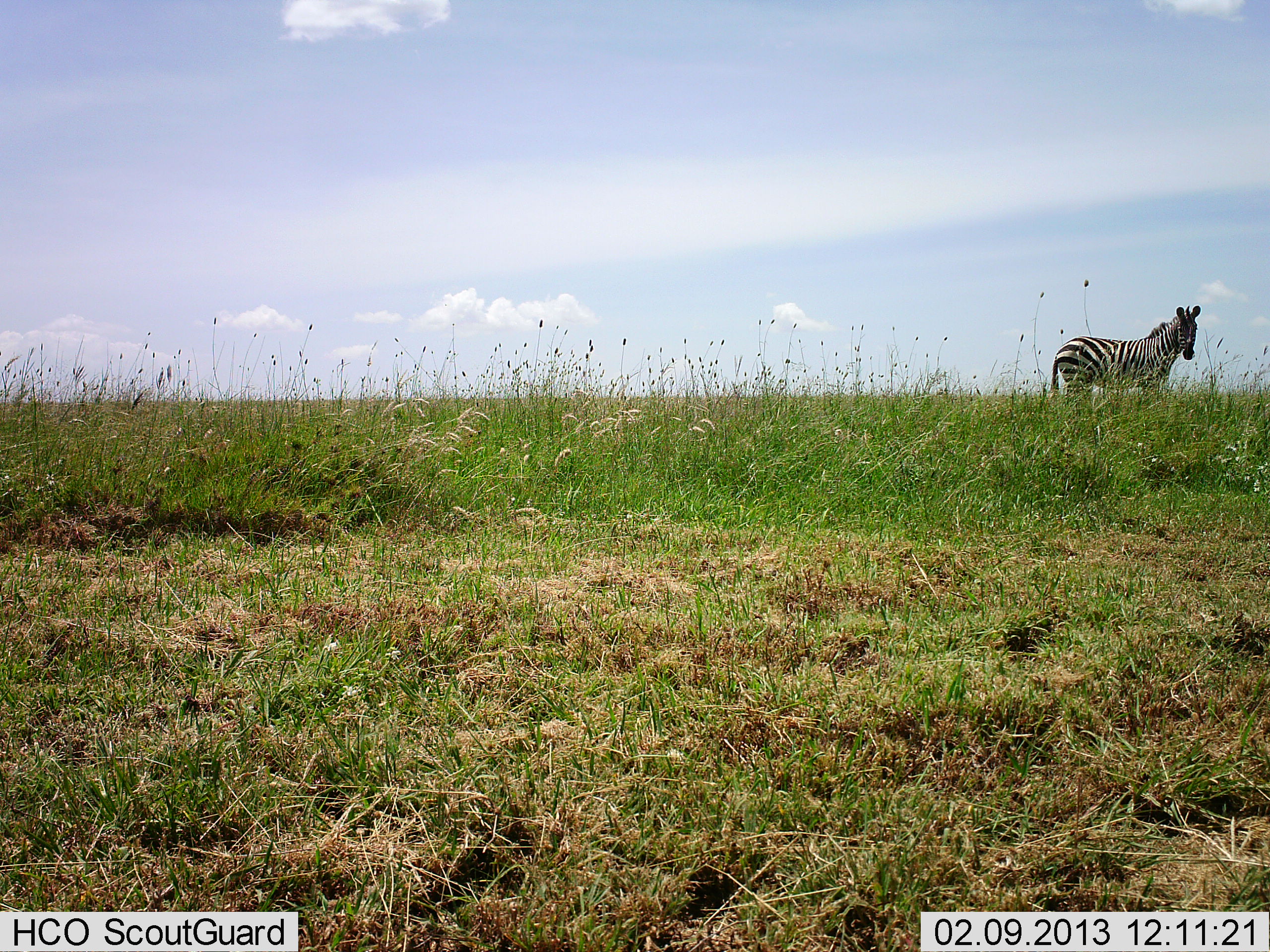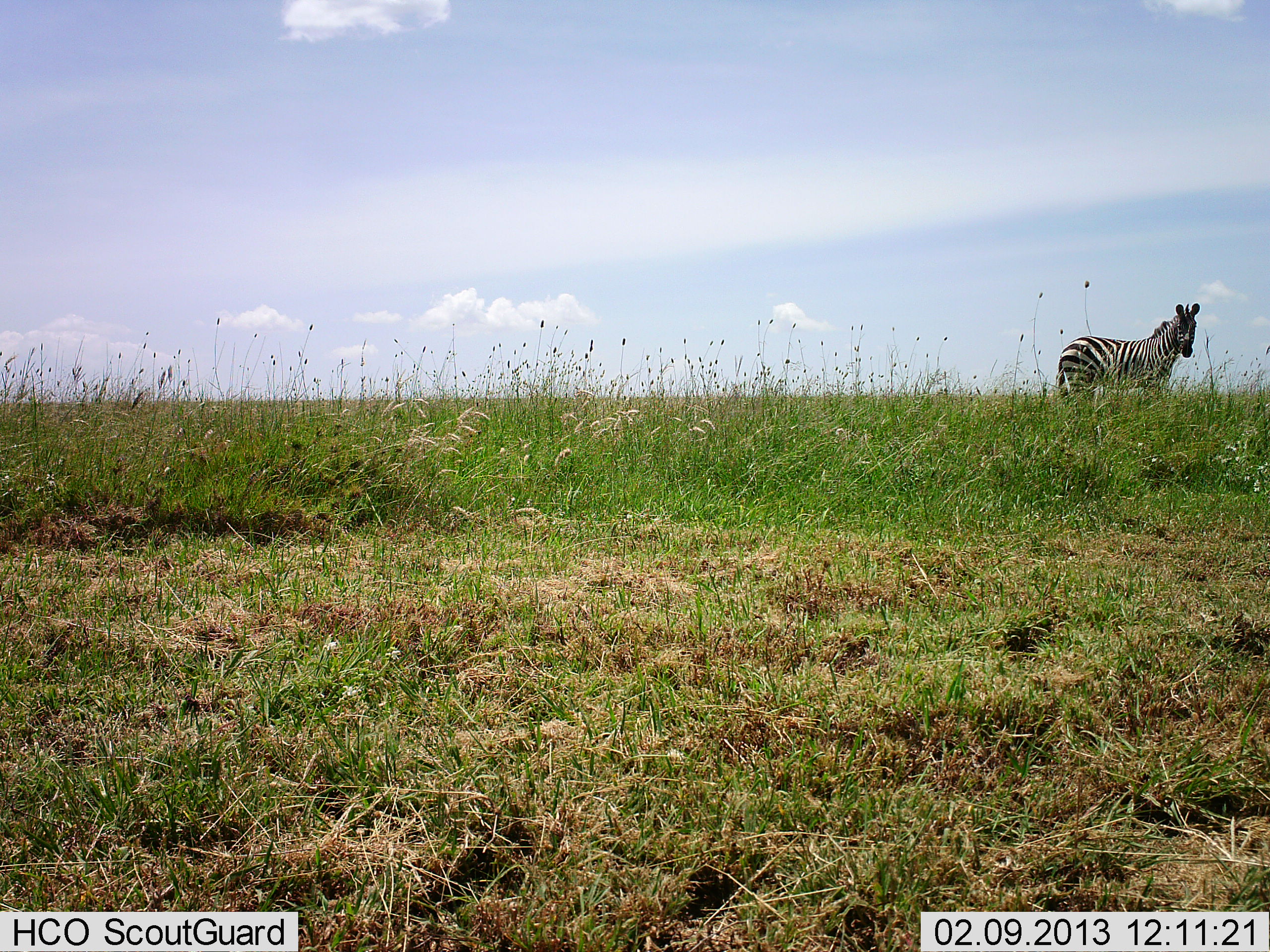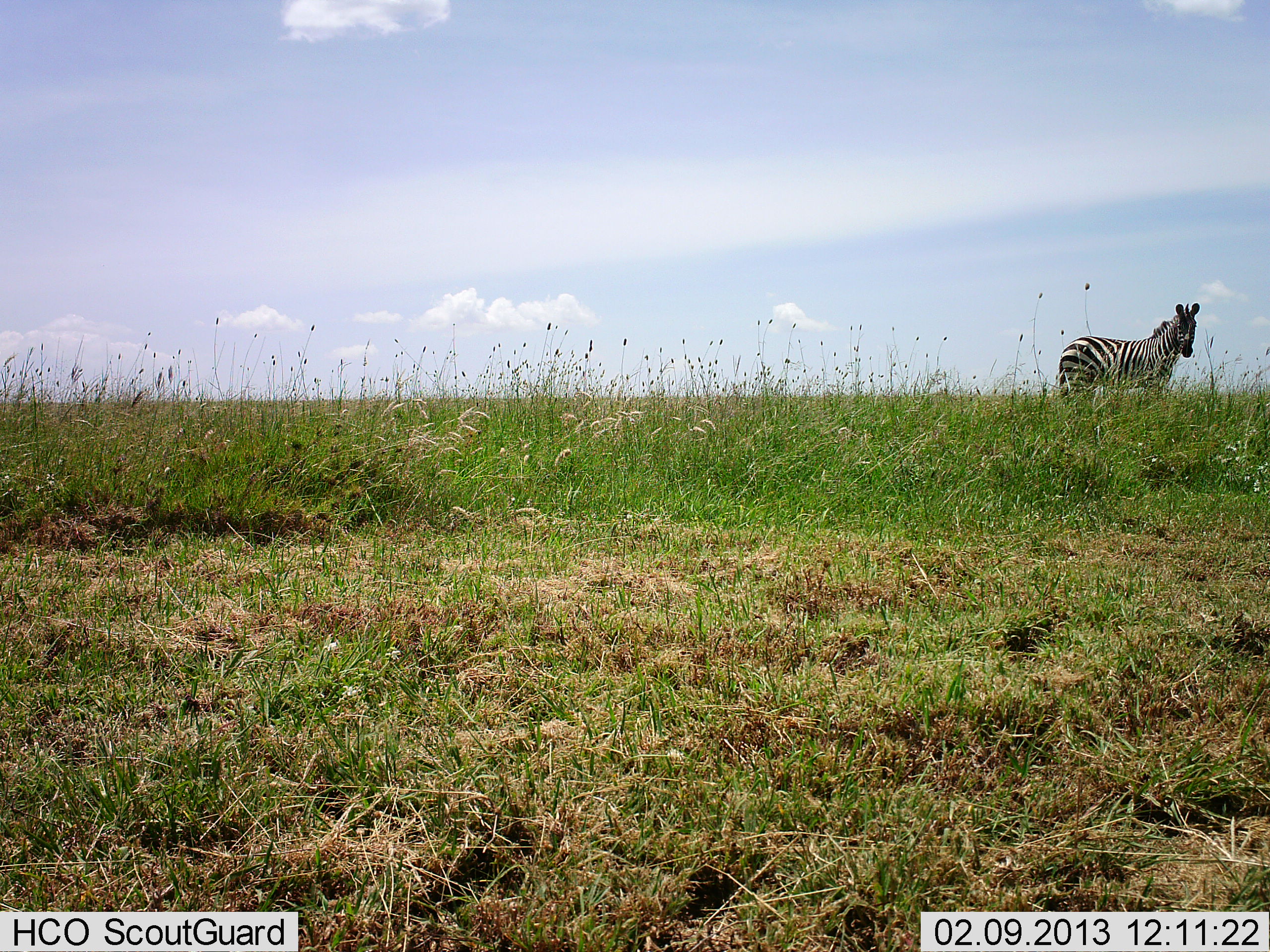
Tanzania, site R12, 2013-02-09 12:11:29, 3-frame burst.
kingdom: Animalia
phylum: Chordata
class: Mammalia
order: Perissodactyla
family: Equidae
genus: Equus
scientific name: Equus quagga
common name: plains zebra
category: zebra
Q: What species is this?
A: Zebra (plains zebra) (Equus quagga).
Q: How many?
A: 1.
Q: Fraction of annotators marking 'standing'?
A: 95%.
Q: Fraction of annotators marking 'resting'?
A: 5%.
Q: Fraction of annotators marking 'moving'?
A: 0%.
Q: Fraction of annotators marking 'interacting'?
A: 0%.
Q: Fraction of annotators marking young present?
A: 0%.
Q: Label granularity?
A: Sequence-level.